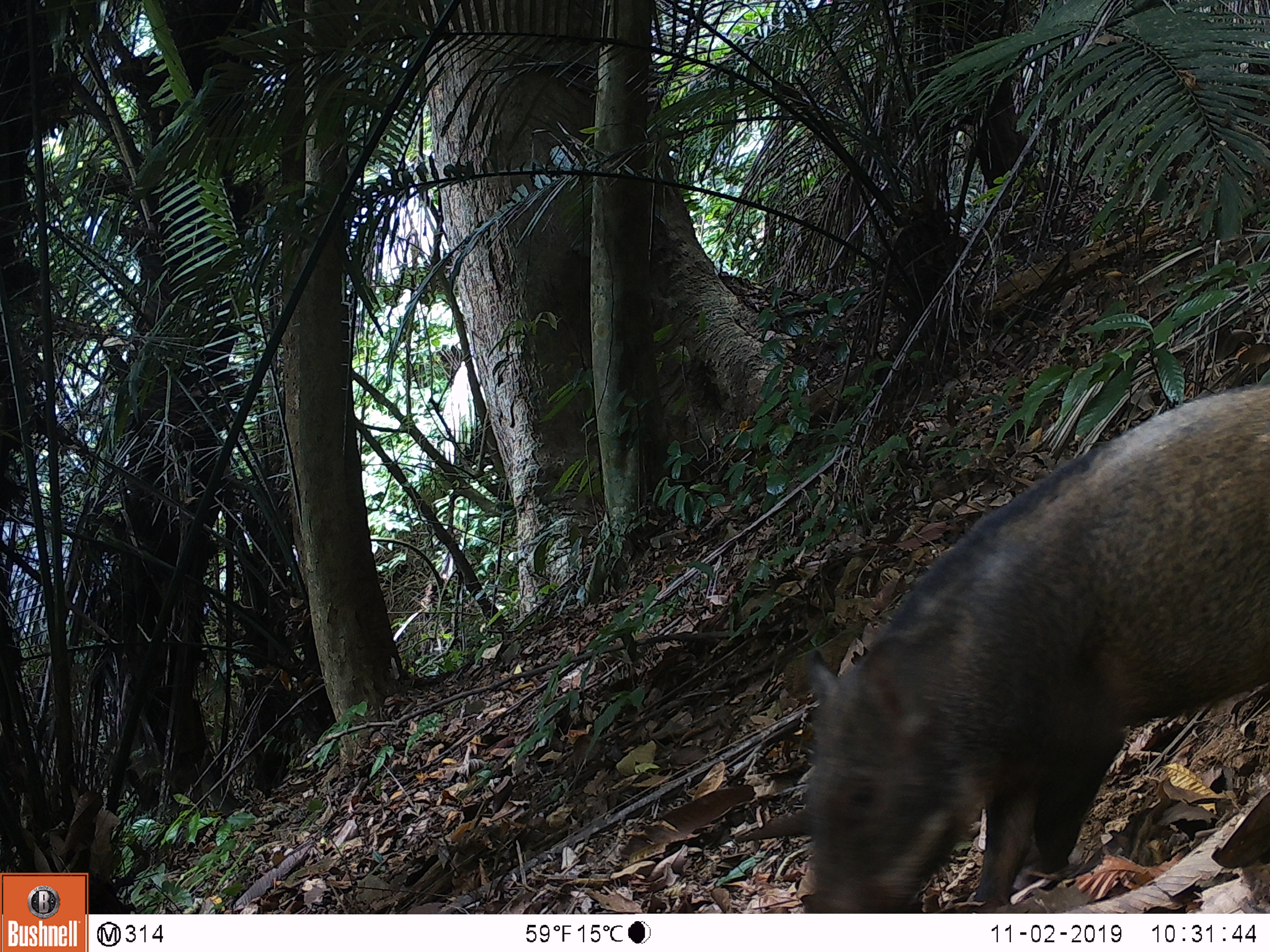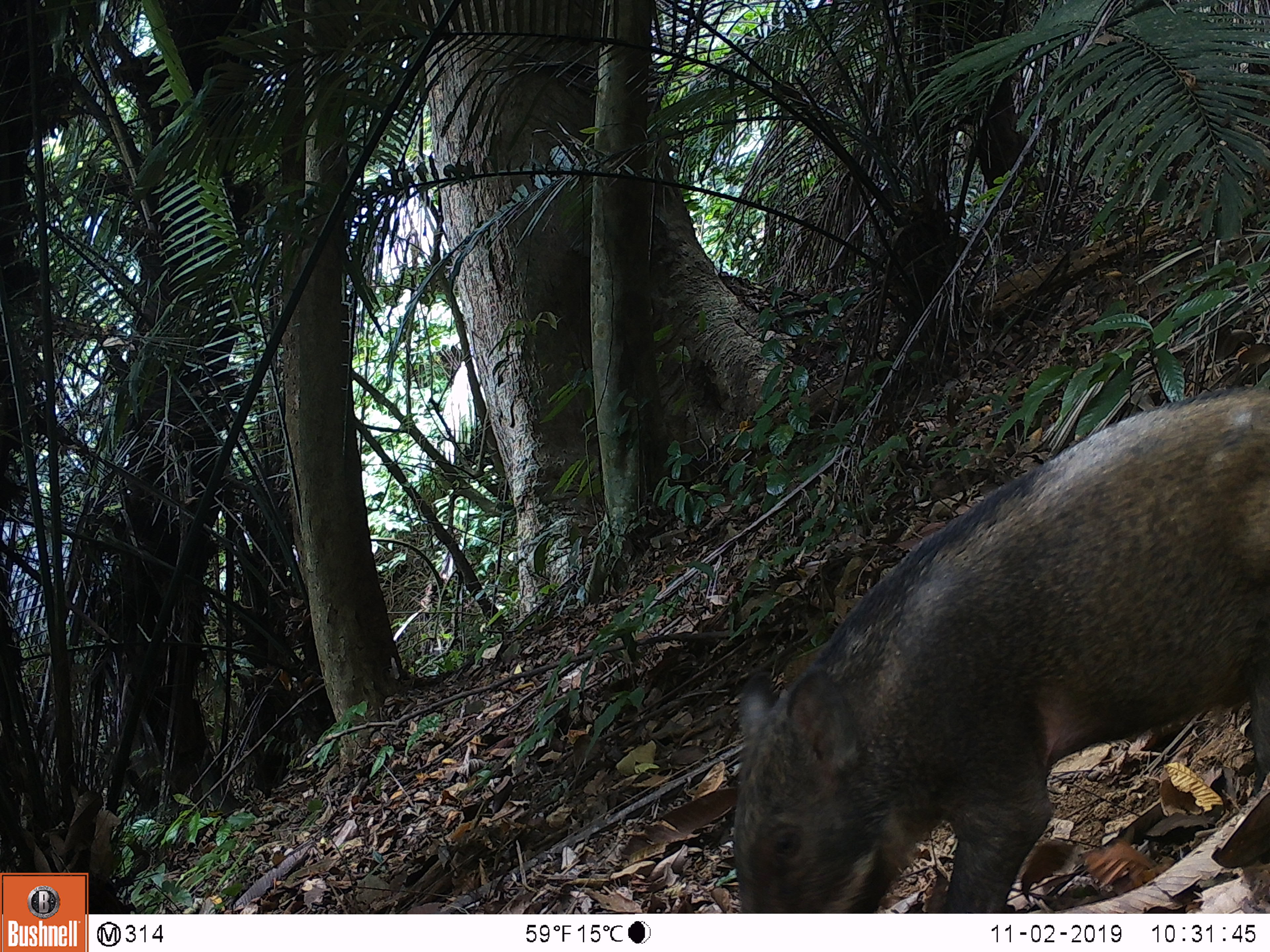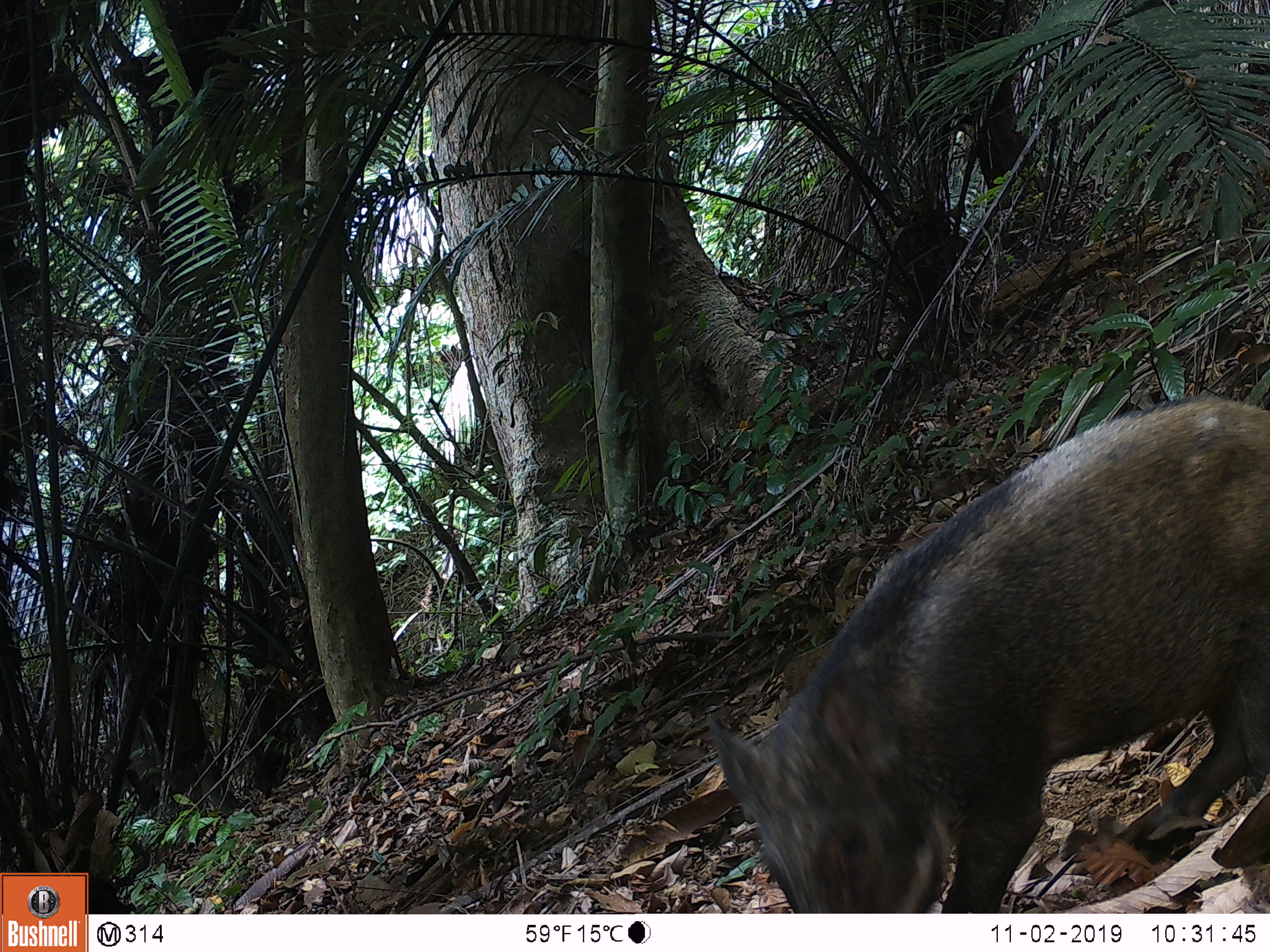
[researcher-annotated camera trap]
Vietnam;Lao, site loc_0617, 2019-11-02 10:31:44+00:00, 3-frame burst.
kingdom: Animalia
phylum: Chordata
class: Mammalia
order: Artiodactyla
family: Suidae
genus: Sus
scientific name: Sus scrofa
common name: eurasian wild pig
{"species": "eurasian wild pig (Sus scrofa)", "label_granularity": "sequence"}